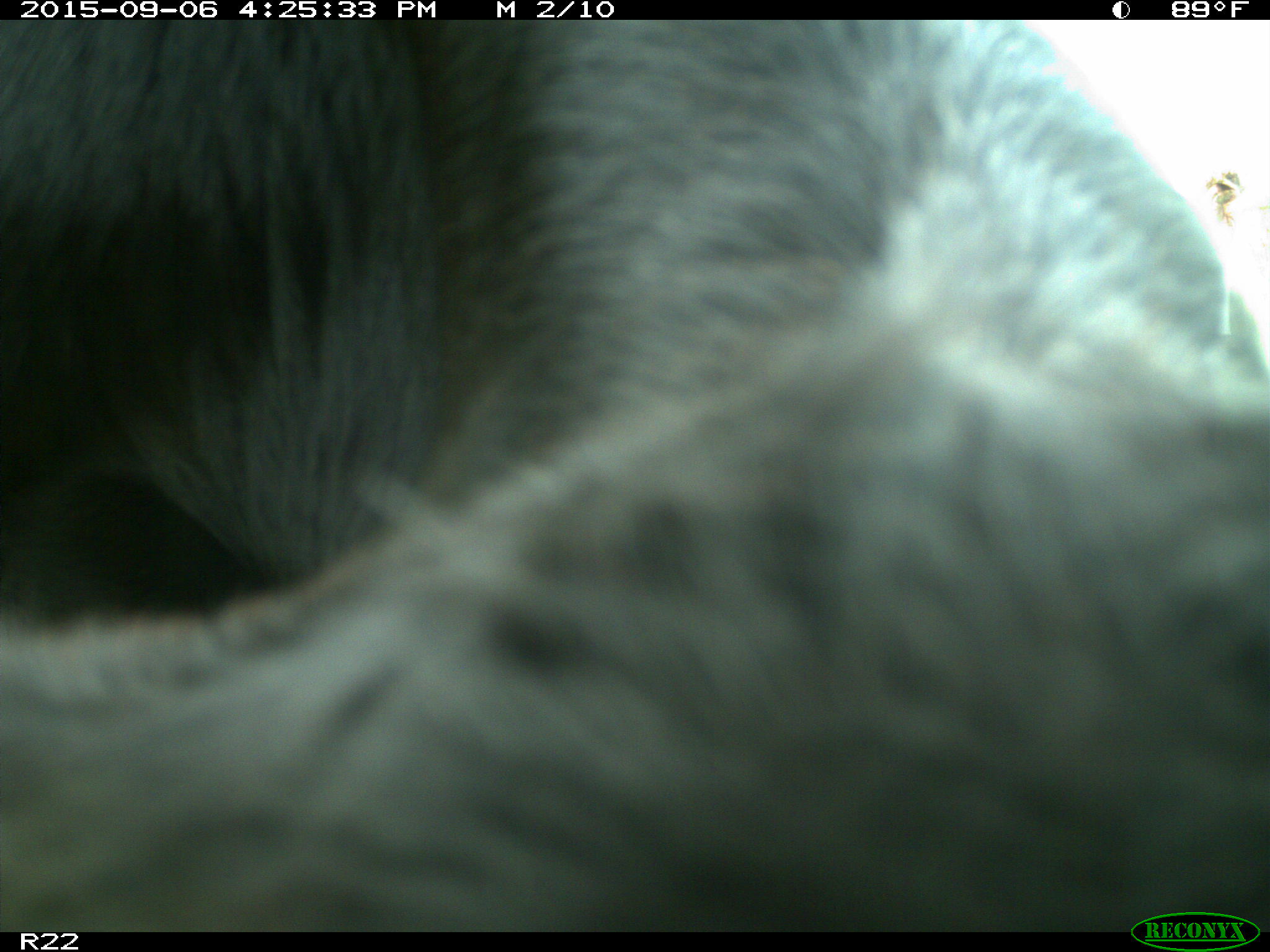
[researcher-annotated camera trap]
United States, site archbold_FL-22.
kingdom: Animalia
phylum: Chordata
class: Mammalia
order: Artiodactyla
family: Bovidae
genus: Bos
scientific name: Bos taurus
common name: domestic cow